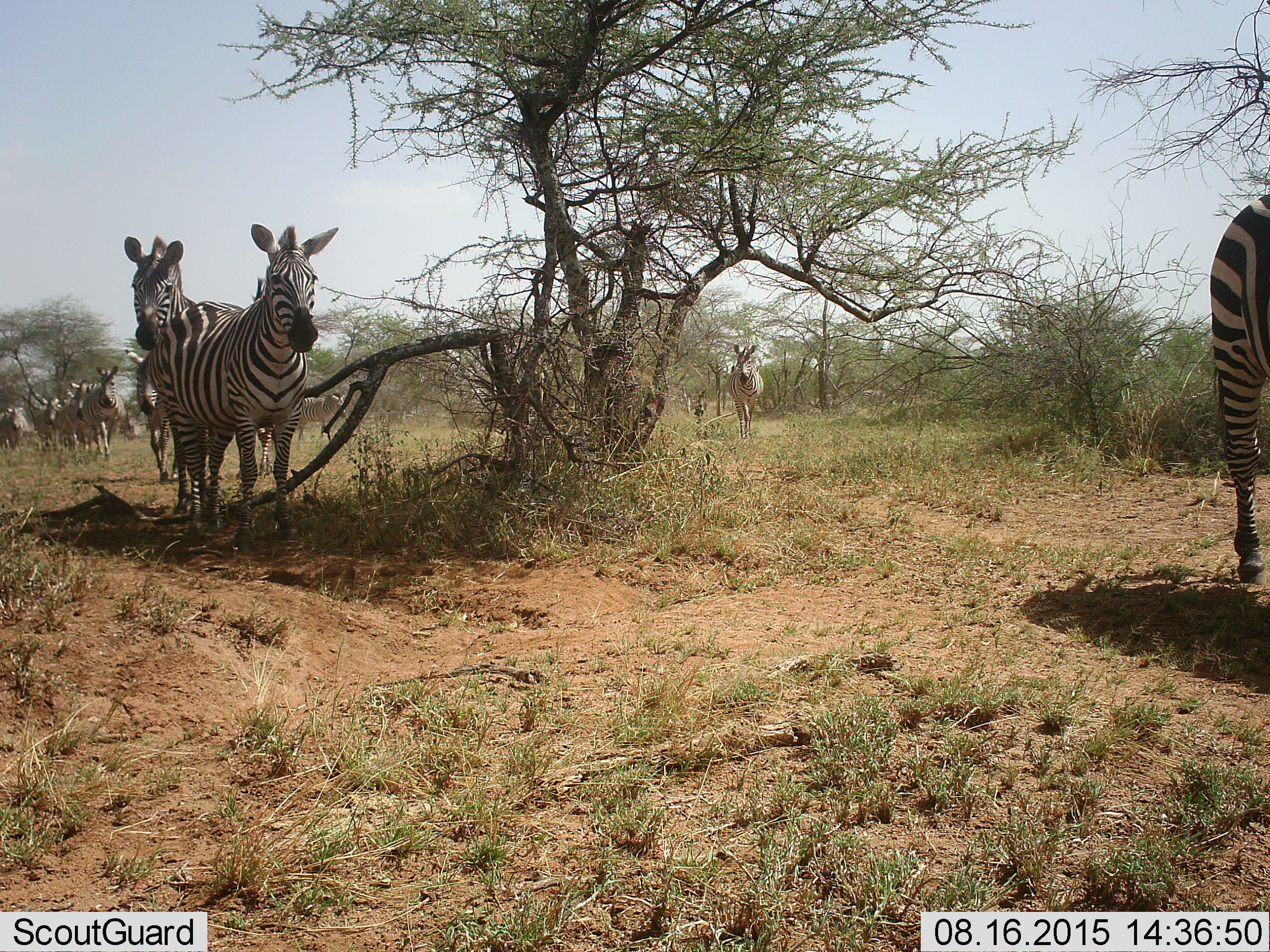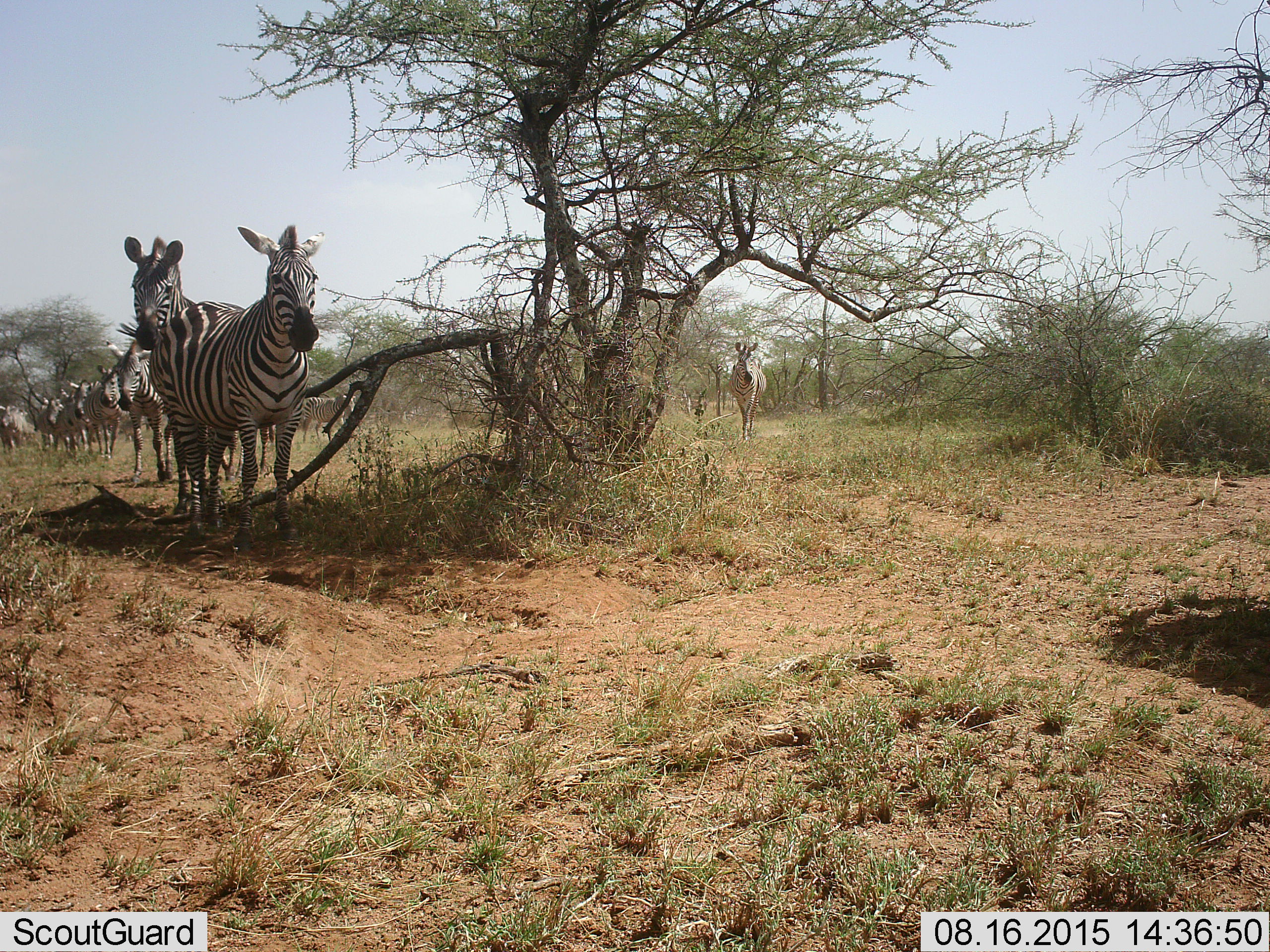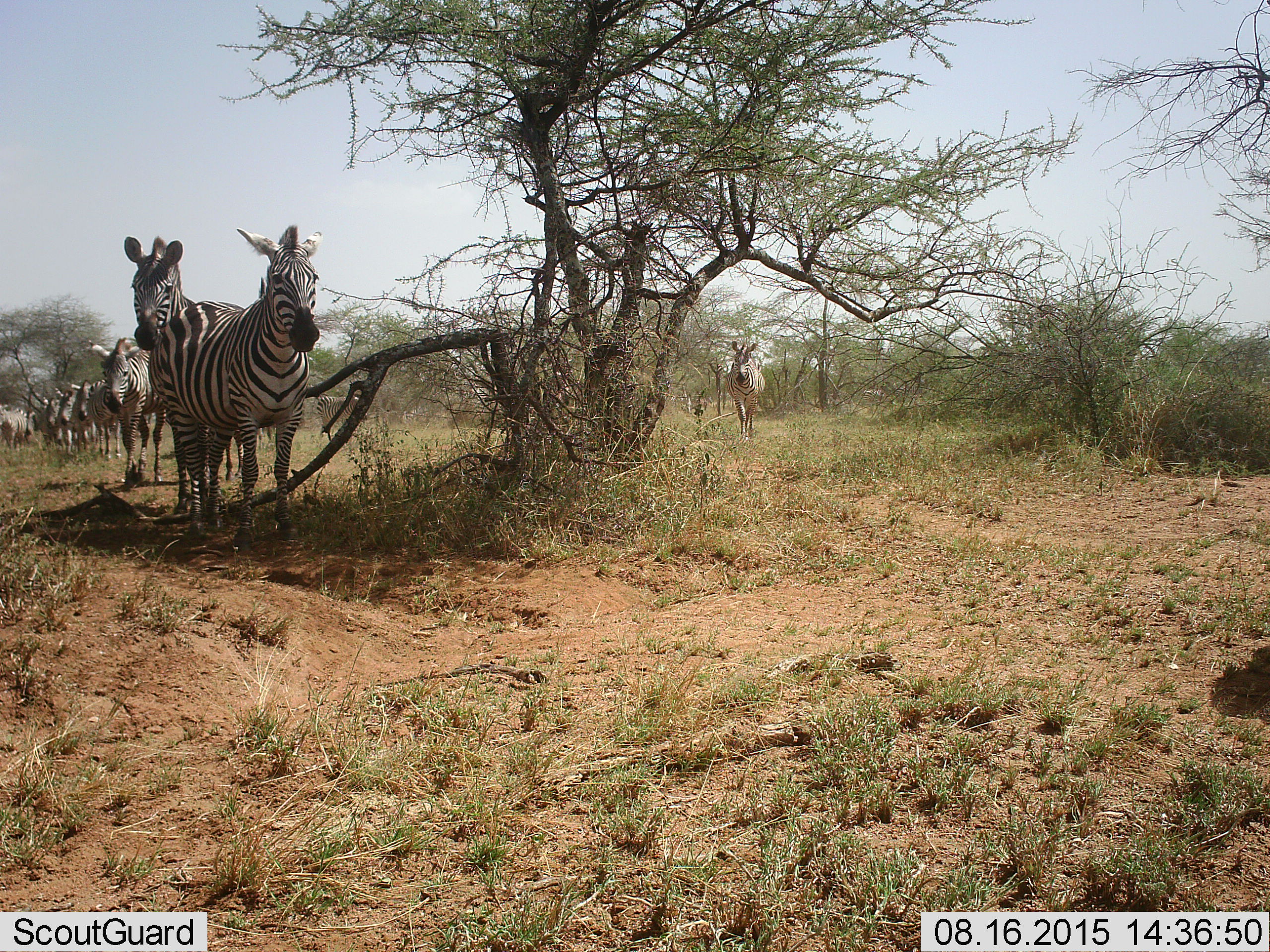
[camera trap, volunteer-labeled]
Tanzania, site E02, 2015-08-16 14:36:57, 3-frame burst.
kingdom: Animalia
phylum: Chordata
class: Mammalia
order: Perissodactyla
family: Equidae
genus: Equus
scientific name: Equus quagga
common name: plains zebra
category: zebra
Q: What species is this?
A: Zebra (plains zebra) (Equus quagga).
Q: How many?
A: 11-50.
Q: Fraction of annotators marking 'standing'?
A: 58%.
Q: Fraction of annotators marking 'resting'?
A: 0%.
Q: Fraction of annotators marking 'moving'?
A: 100%.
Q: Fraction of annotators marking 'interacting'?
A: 5%.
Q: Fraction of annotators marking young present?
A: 21%.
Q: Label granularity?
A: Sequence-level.